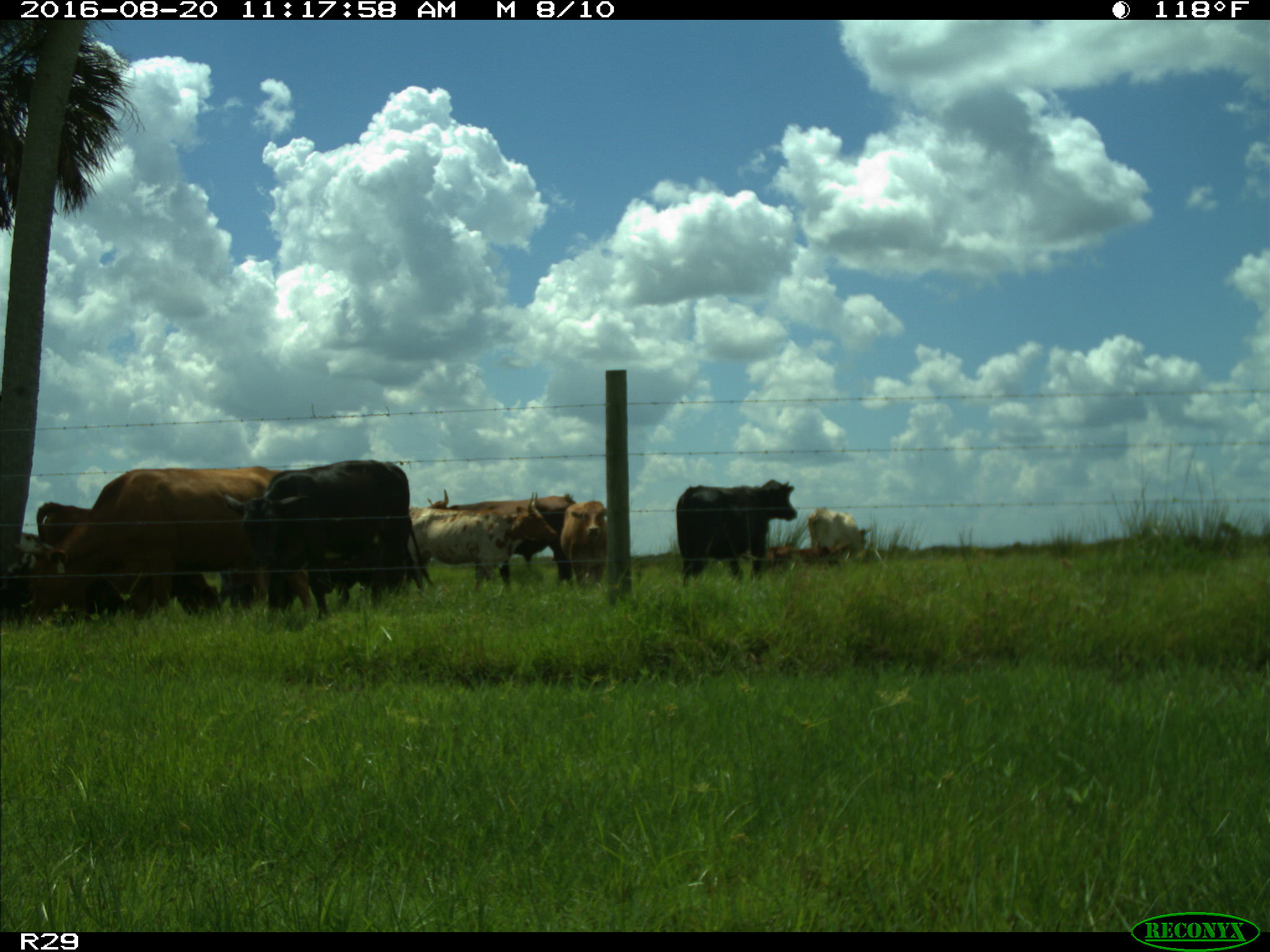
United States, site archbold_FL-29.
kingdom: Animalia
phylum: Chordata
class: Mammalia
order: Artiodactyla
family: Bovidae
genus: Bos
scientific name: Bos taurus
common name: domestic cow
Bos taurus (domestic cow).